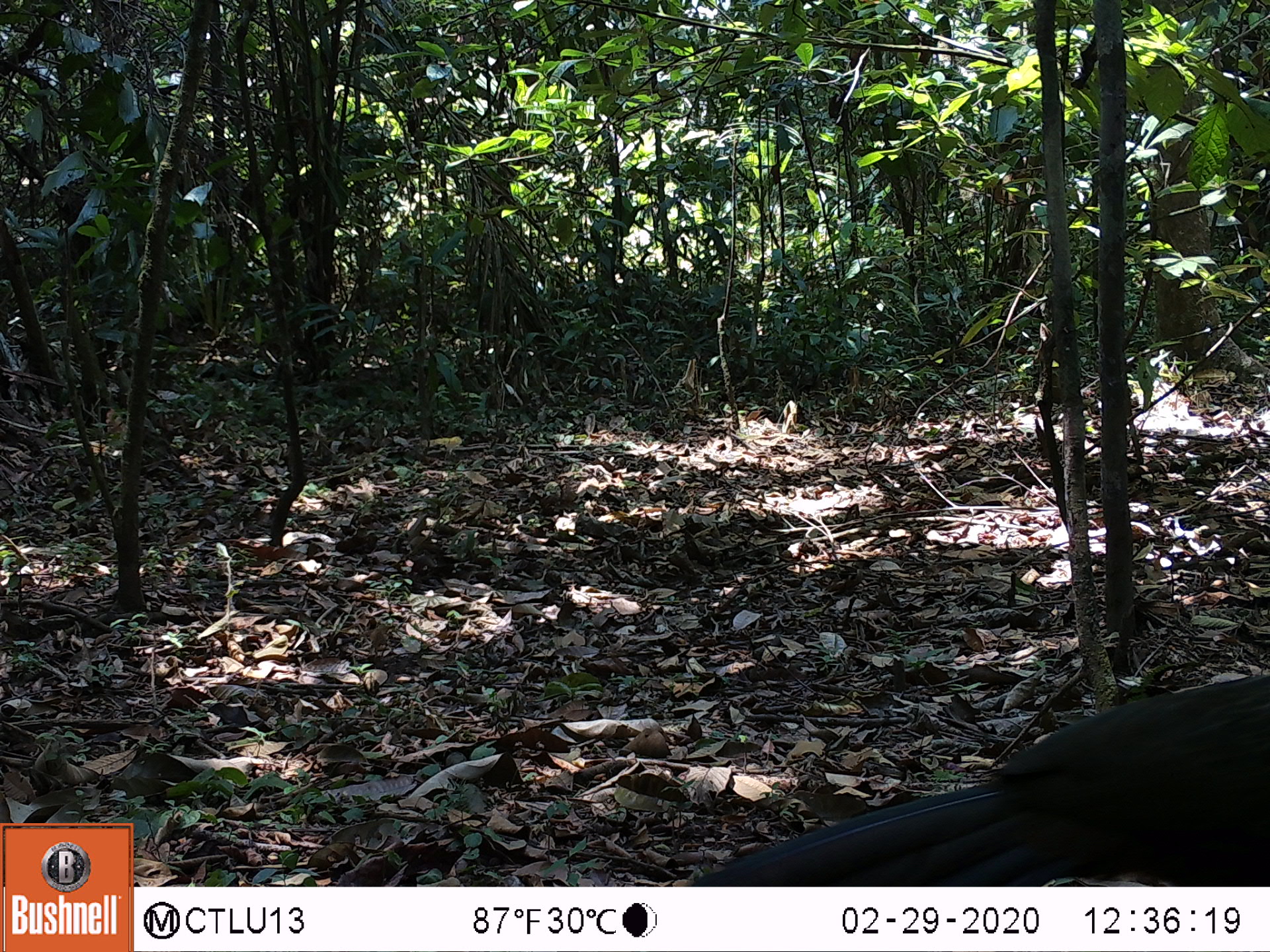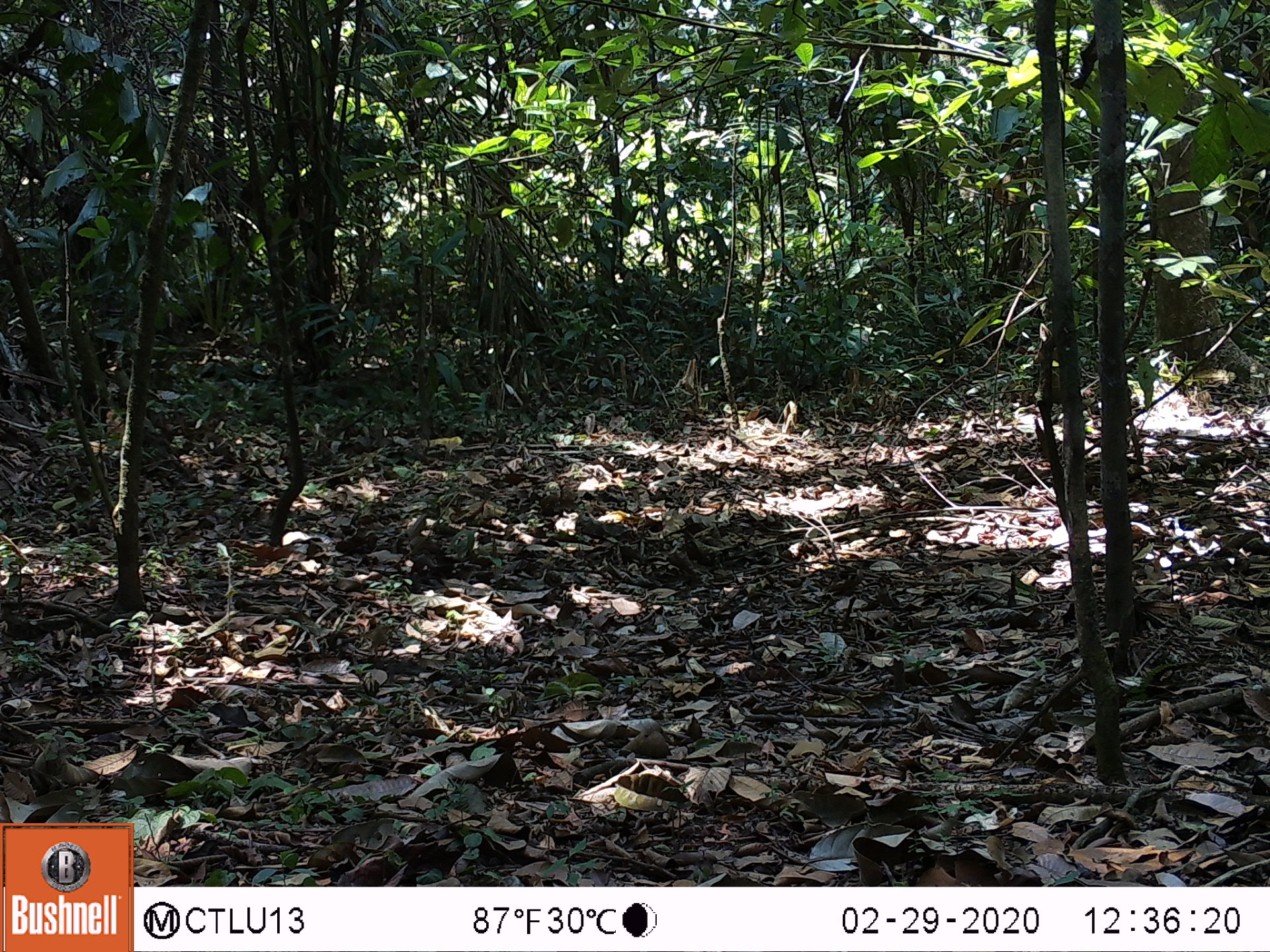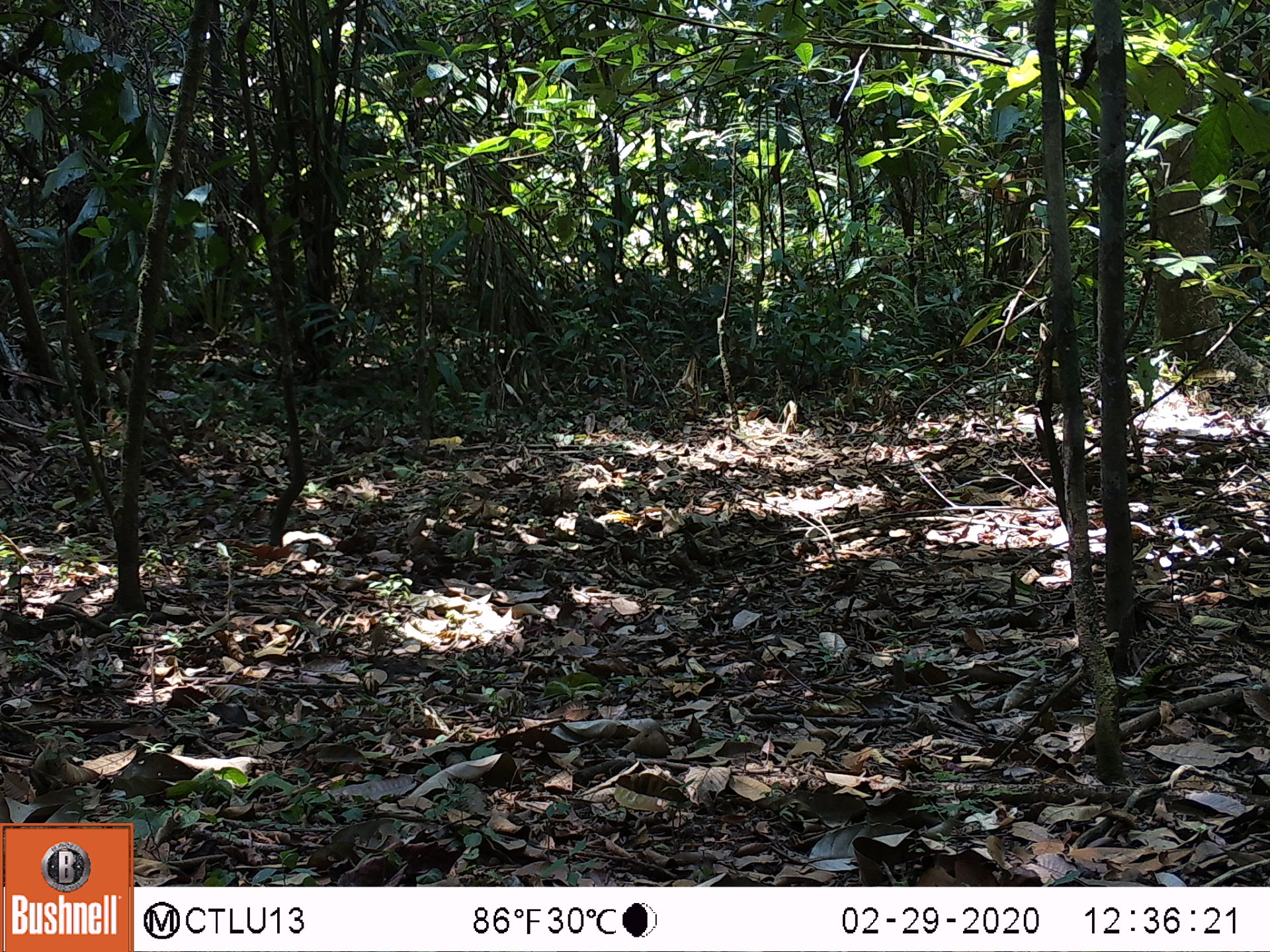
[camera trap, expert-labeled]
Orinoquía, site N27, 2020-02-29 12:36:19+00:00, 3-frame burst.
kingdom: Animalia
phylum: Chordata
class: Aves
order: Galliformes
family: Cracidae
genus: Penelope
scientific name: Penelope jacquacu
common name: spix's guan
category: spixs guan